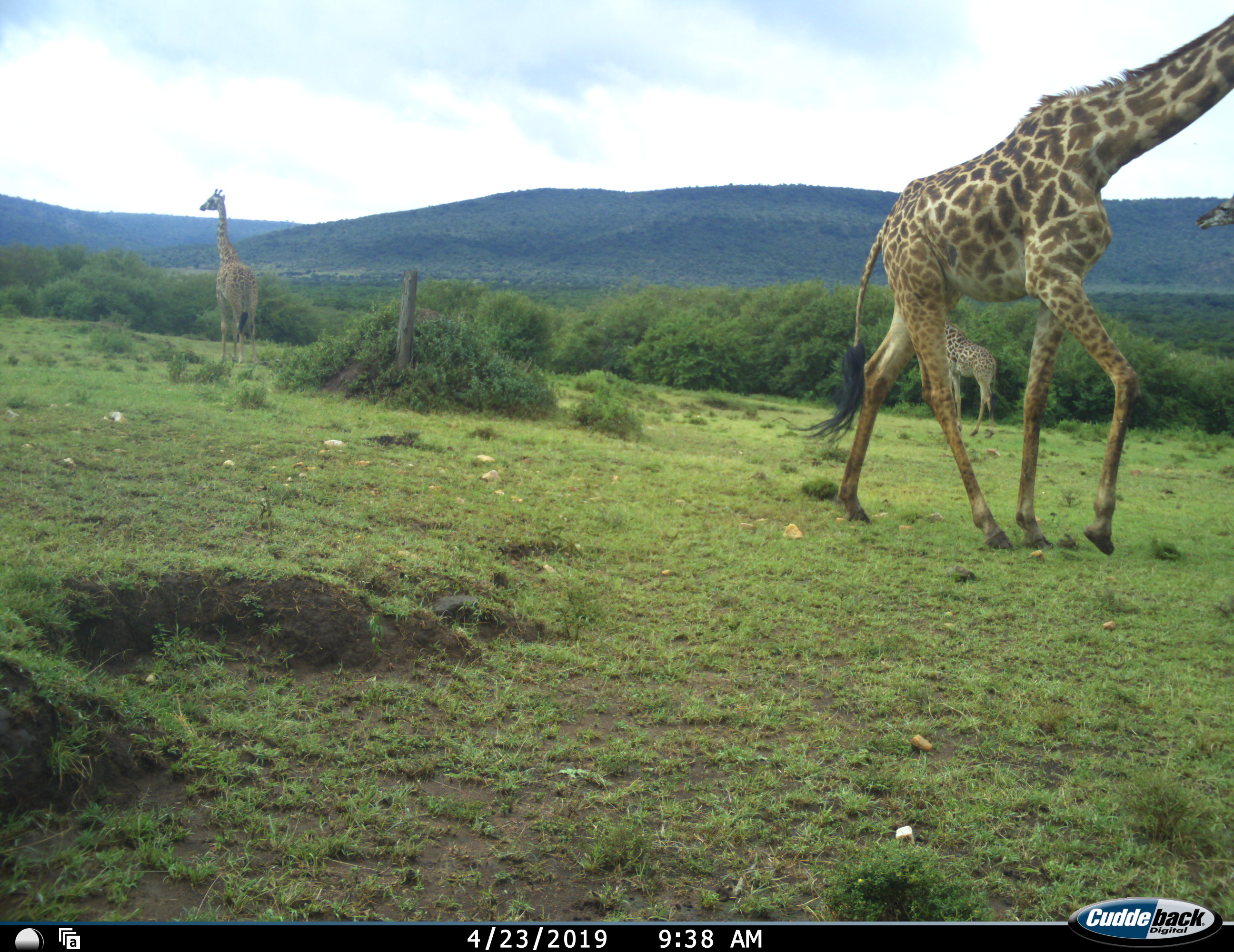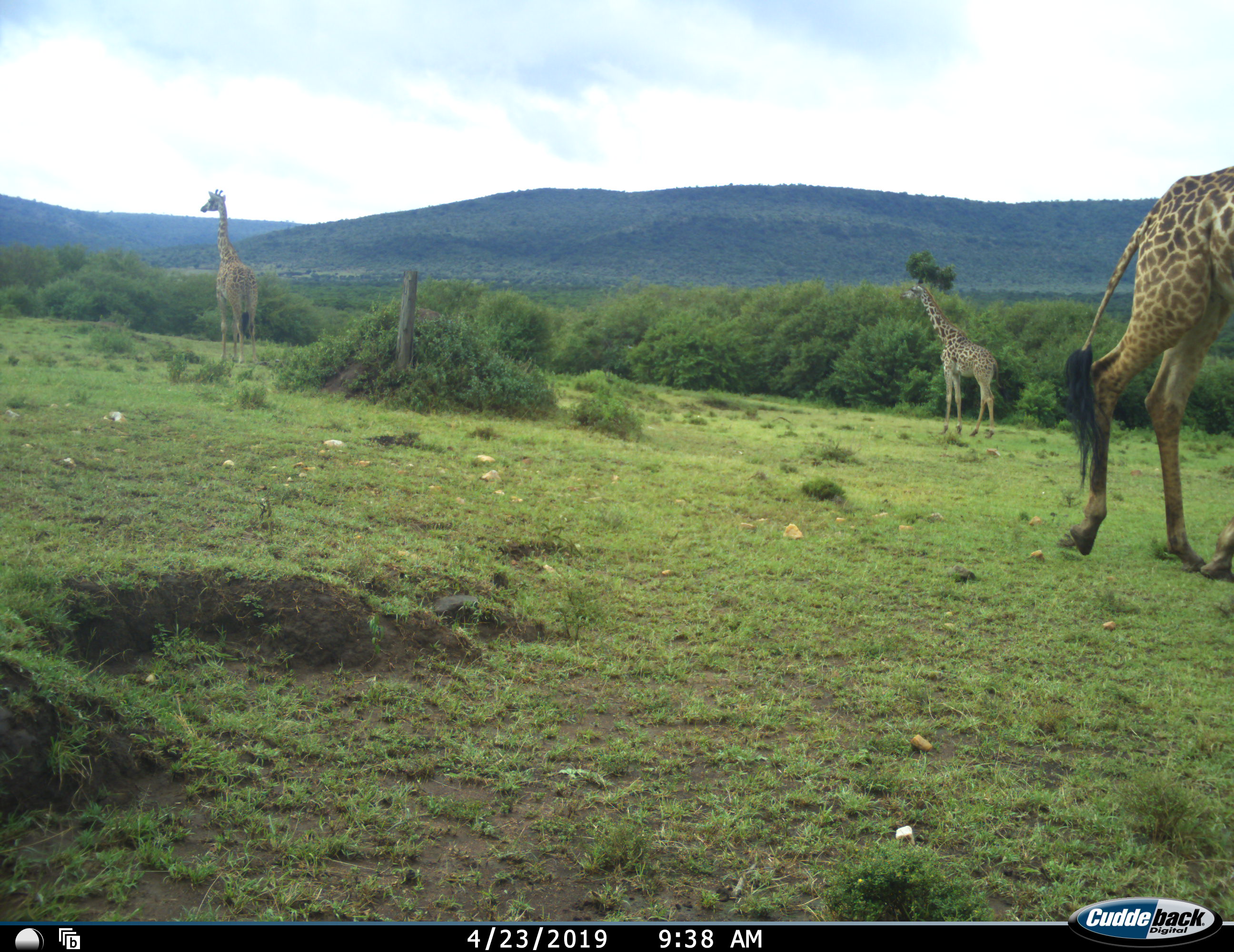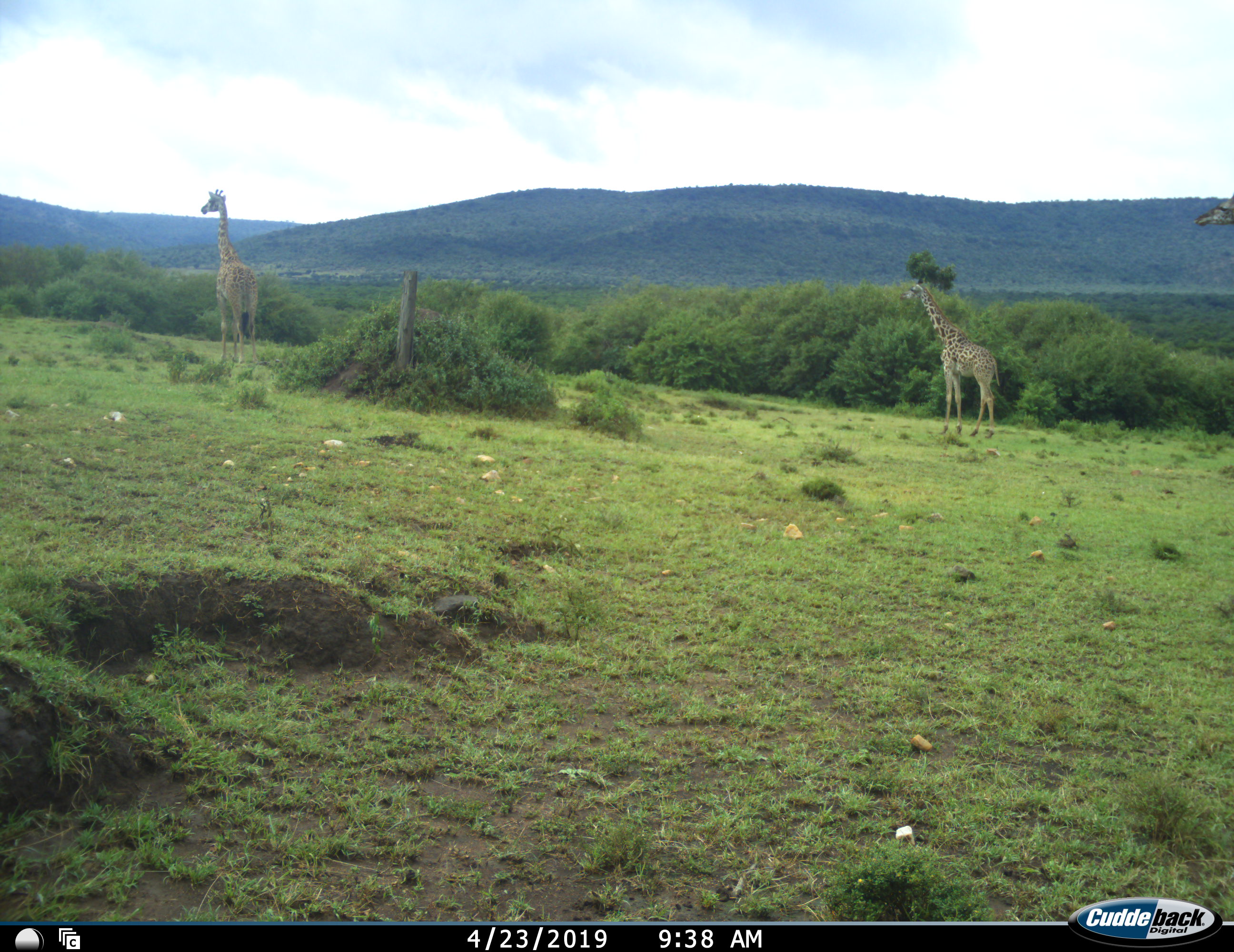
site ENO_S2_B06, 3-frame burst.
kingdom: Animalia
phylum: Chordata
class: Mammalia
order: Artiodactyla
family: Giraffidae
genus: Giraffa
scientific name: Giraffa camelopardalis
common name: giraffe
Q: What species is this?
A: Giraffe (Giraffa camelopardalis).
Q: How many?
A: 4.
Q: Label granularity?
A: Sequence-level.